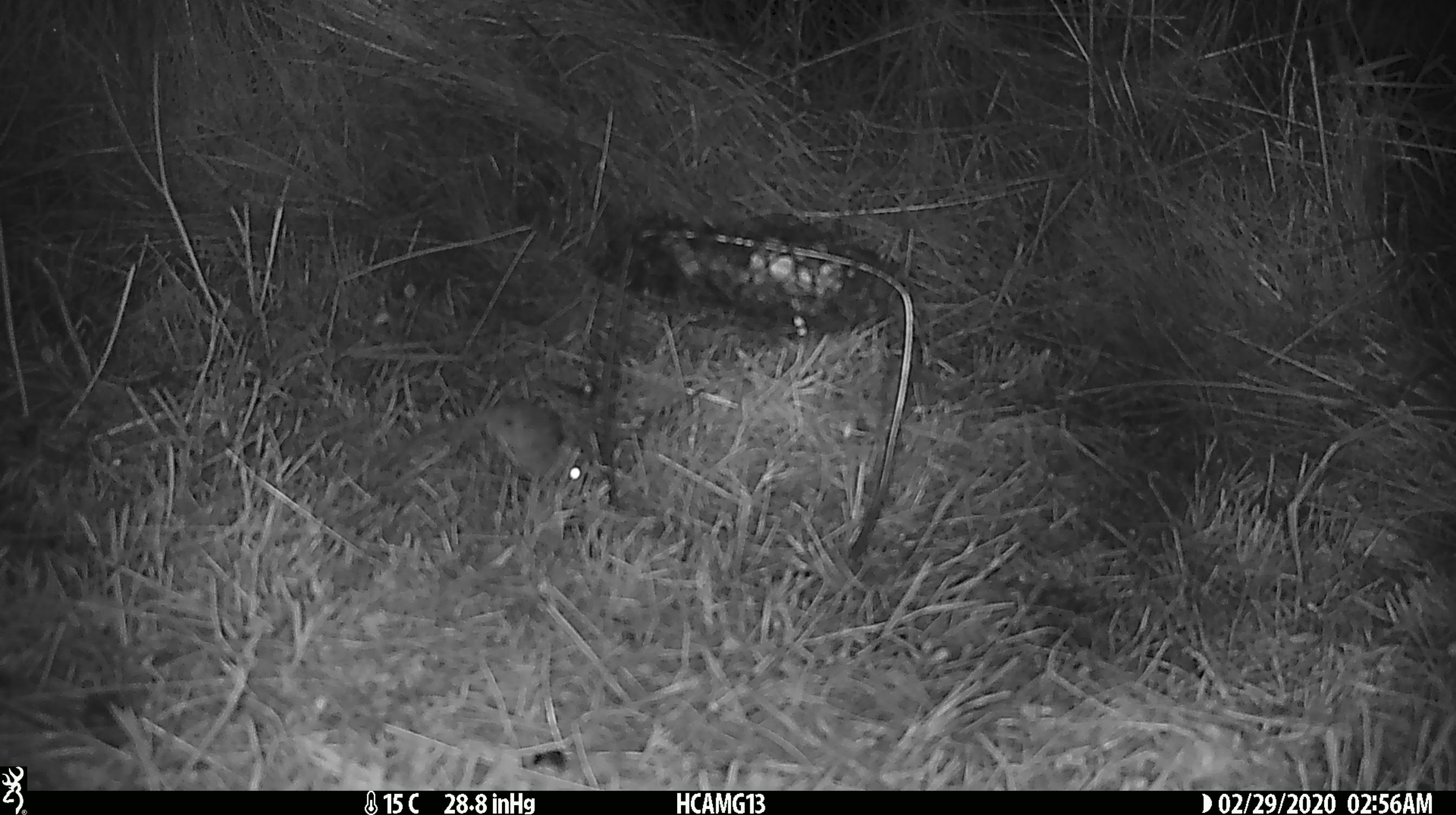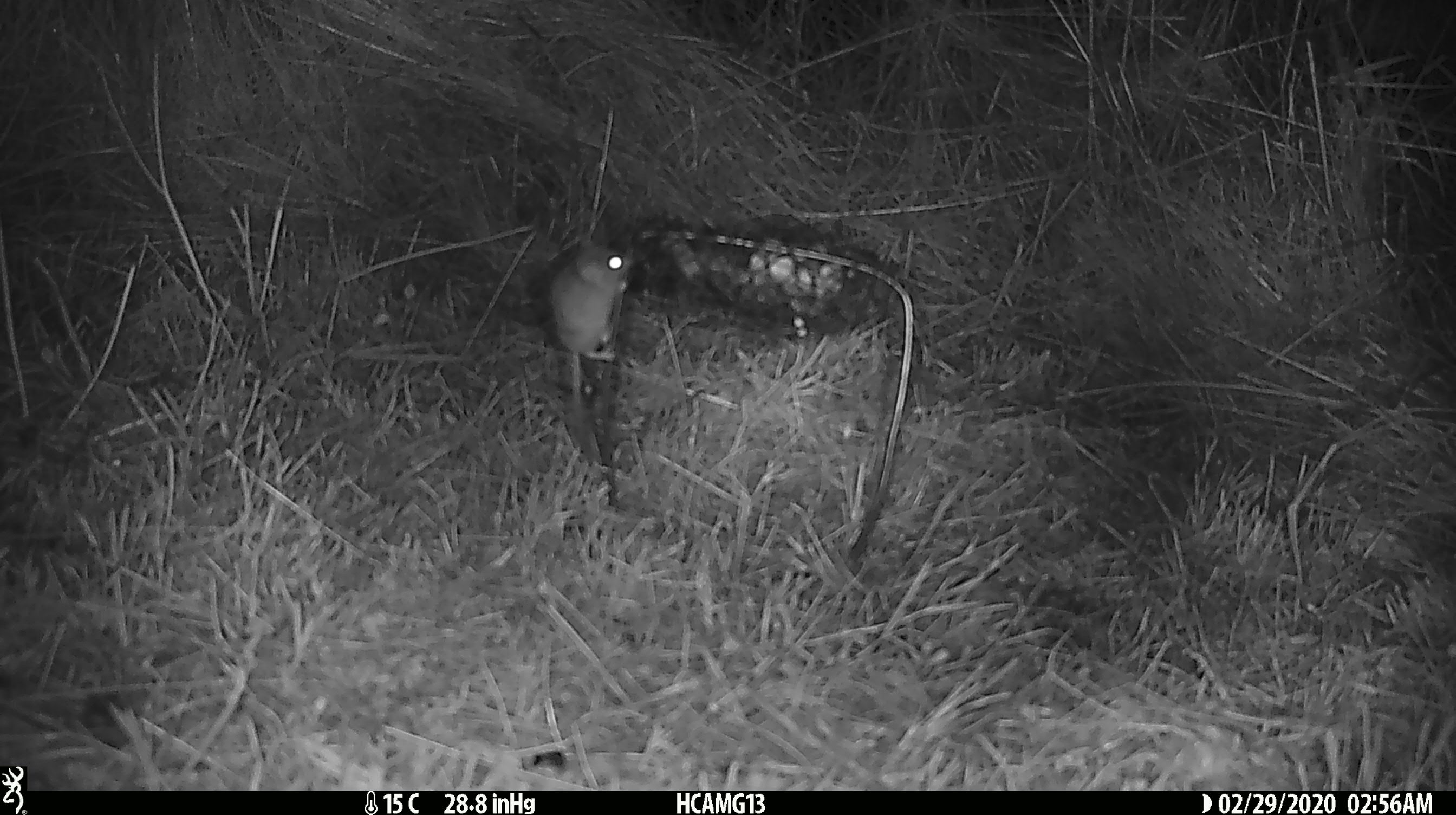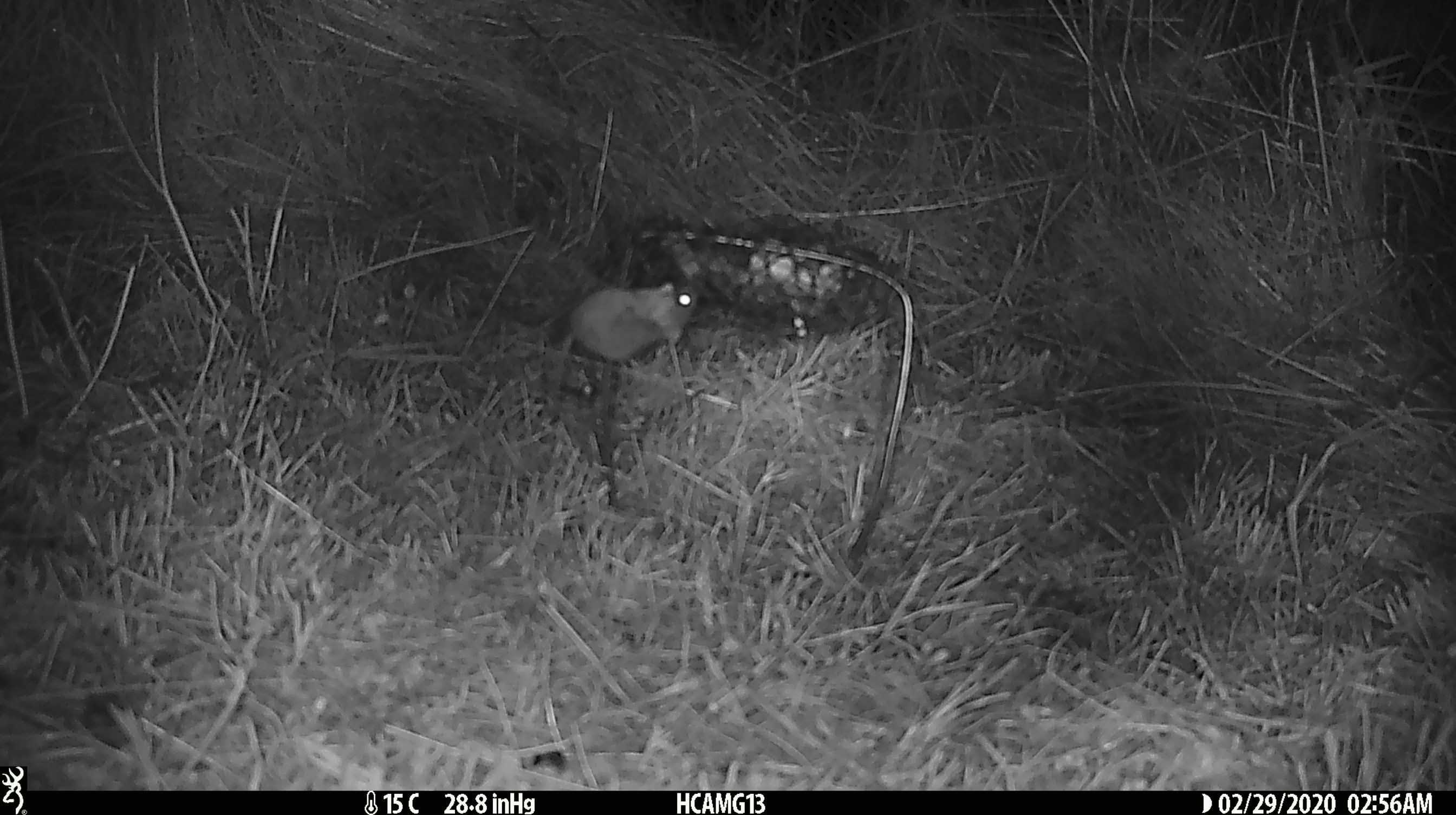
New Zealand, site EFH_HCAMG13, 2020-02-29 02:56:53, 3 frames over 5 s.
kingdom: Animalia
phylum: Chordata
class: Mammalia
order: Rodentia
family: Muridae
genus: Mus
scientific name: Mus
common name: mouse